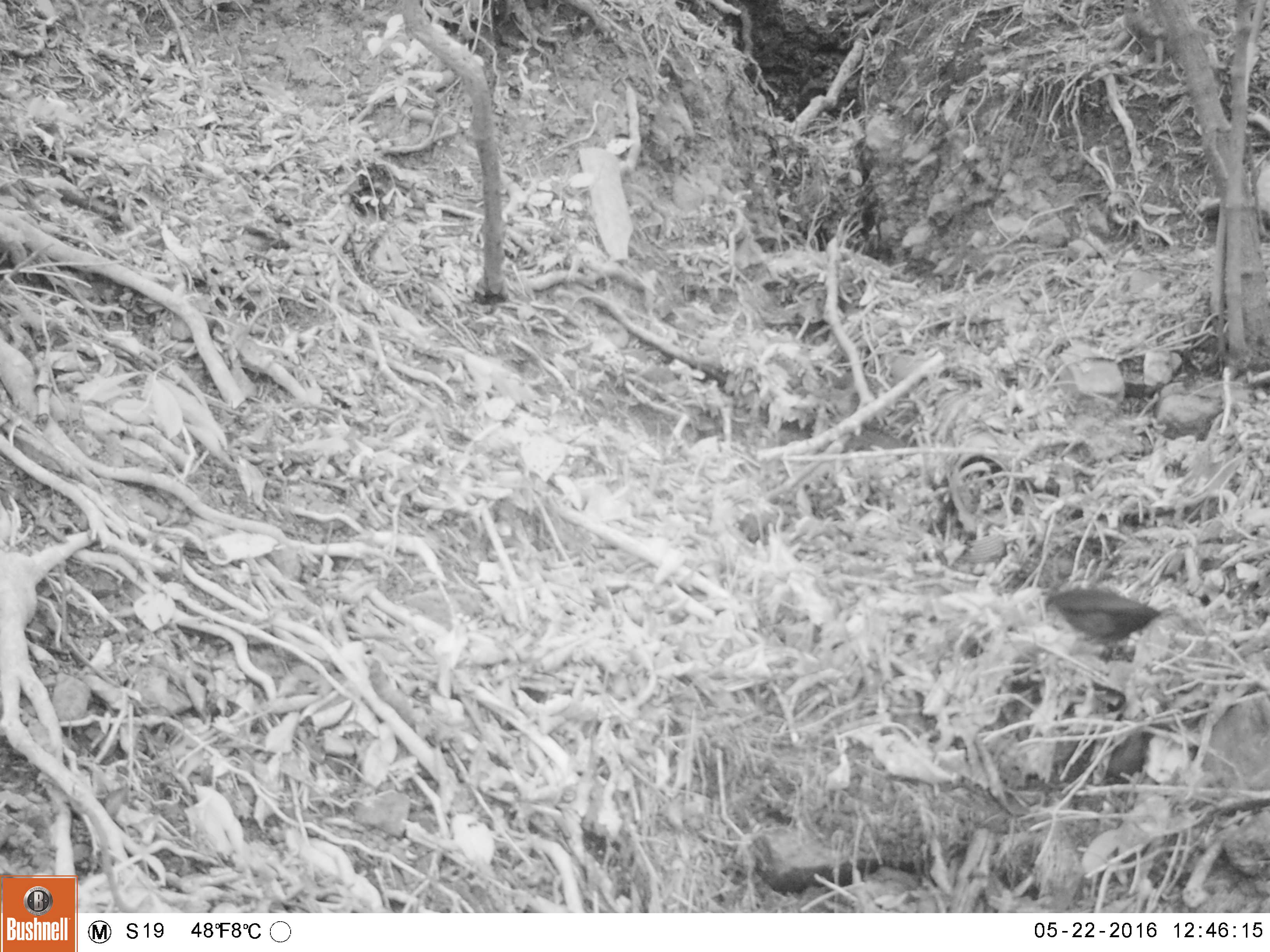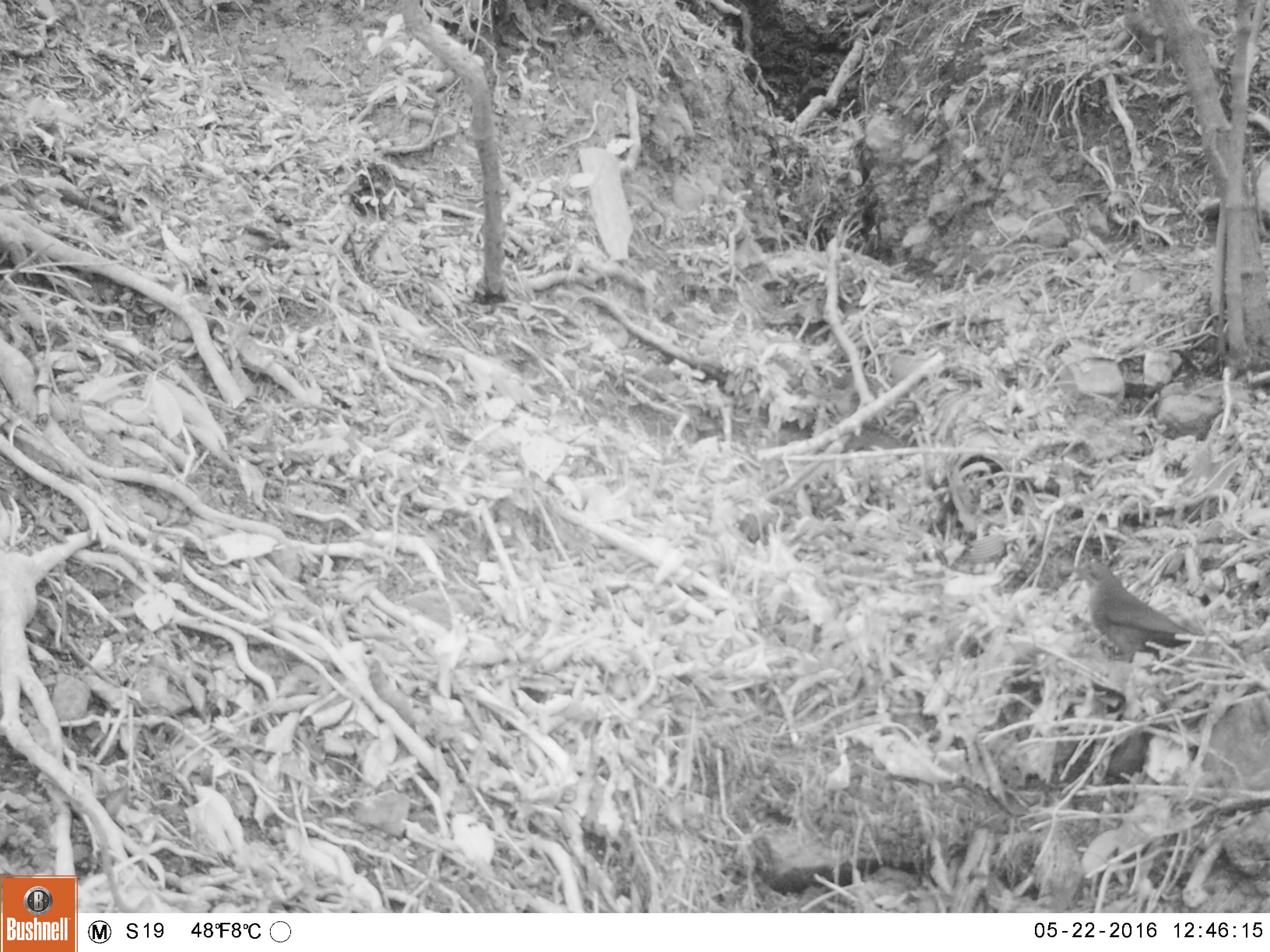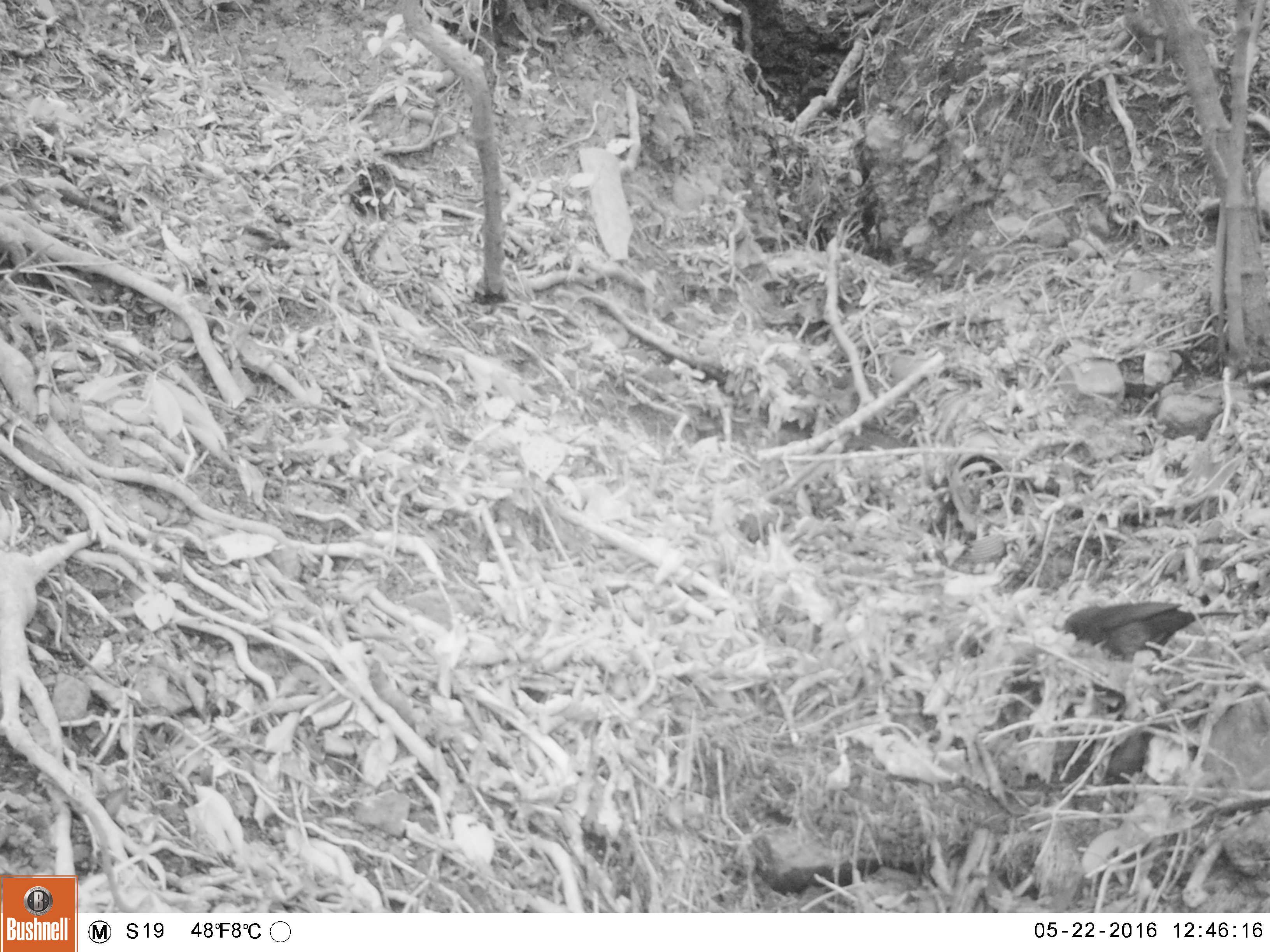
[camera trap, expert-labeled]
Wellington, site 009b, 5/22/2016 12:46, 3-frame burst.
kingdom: Animalia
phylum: Chordata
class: Aves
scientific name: Aves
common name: bird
Bird (Aves).